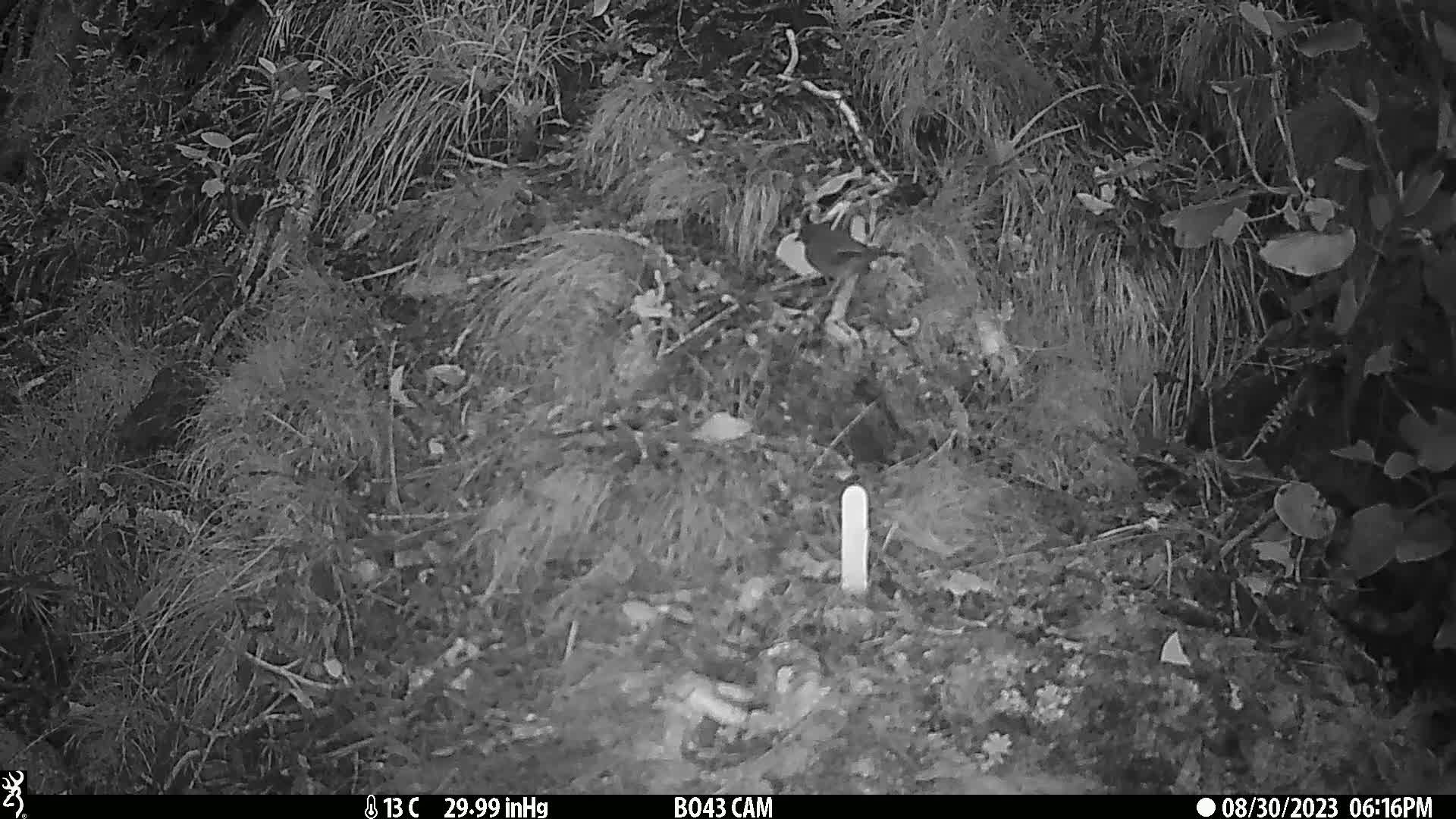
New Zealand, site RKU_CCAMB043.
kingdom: Animalia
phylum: Chordata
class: Aves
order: Passeriformes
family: Prunellidae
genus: Prunella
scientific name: Prunella modularis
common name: dunnock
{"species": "dunnock (Prunella modularis)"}